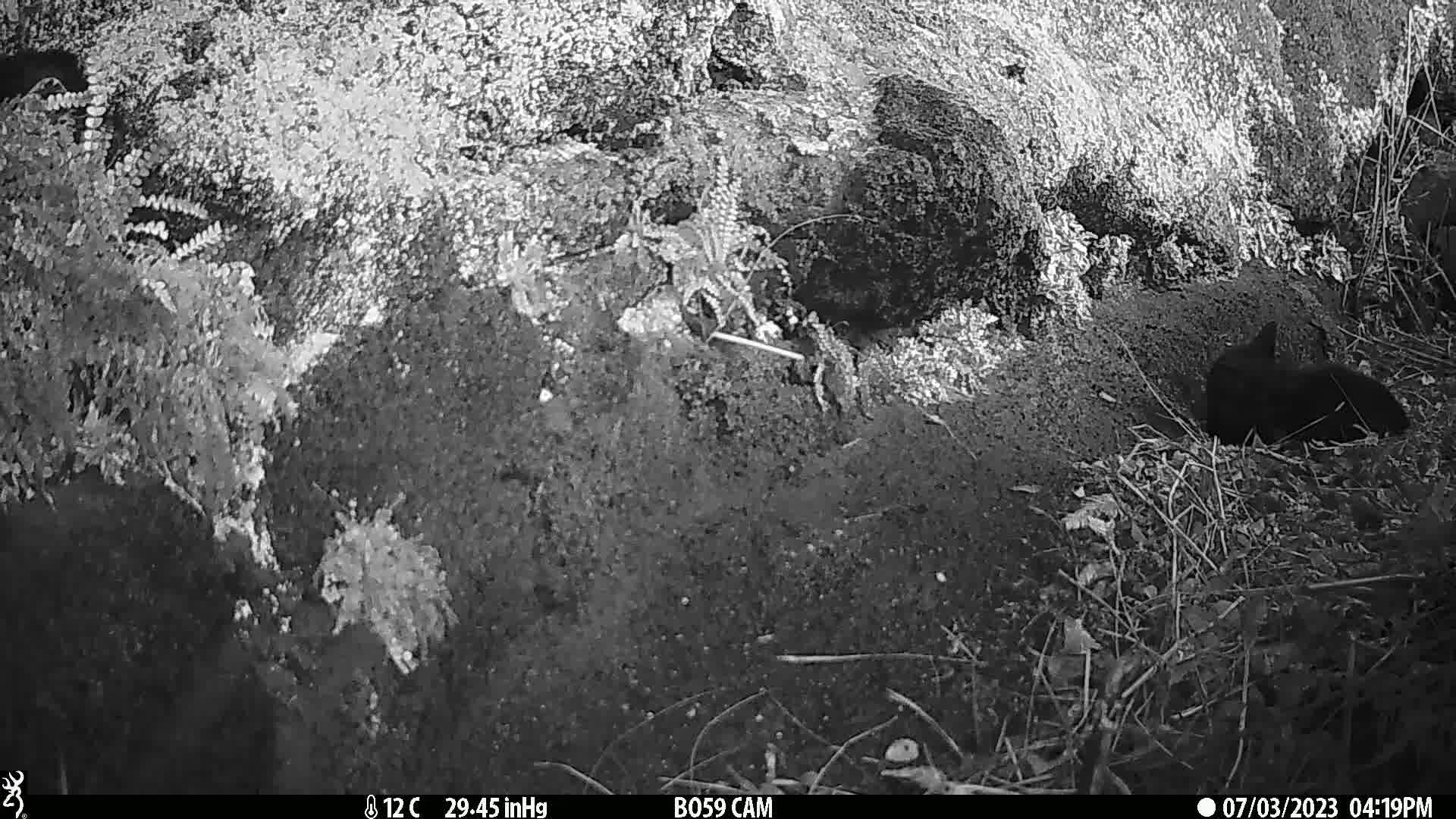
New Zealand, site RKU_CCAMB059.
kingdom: Animalia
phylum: Chordata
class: Mammalia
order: Carnivora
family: Felidae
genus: Felis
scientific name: Felis catus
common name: domestic cat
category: cat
Cat (domestic cat) (Felis catus).